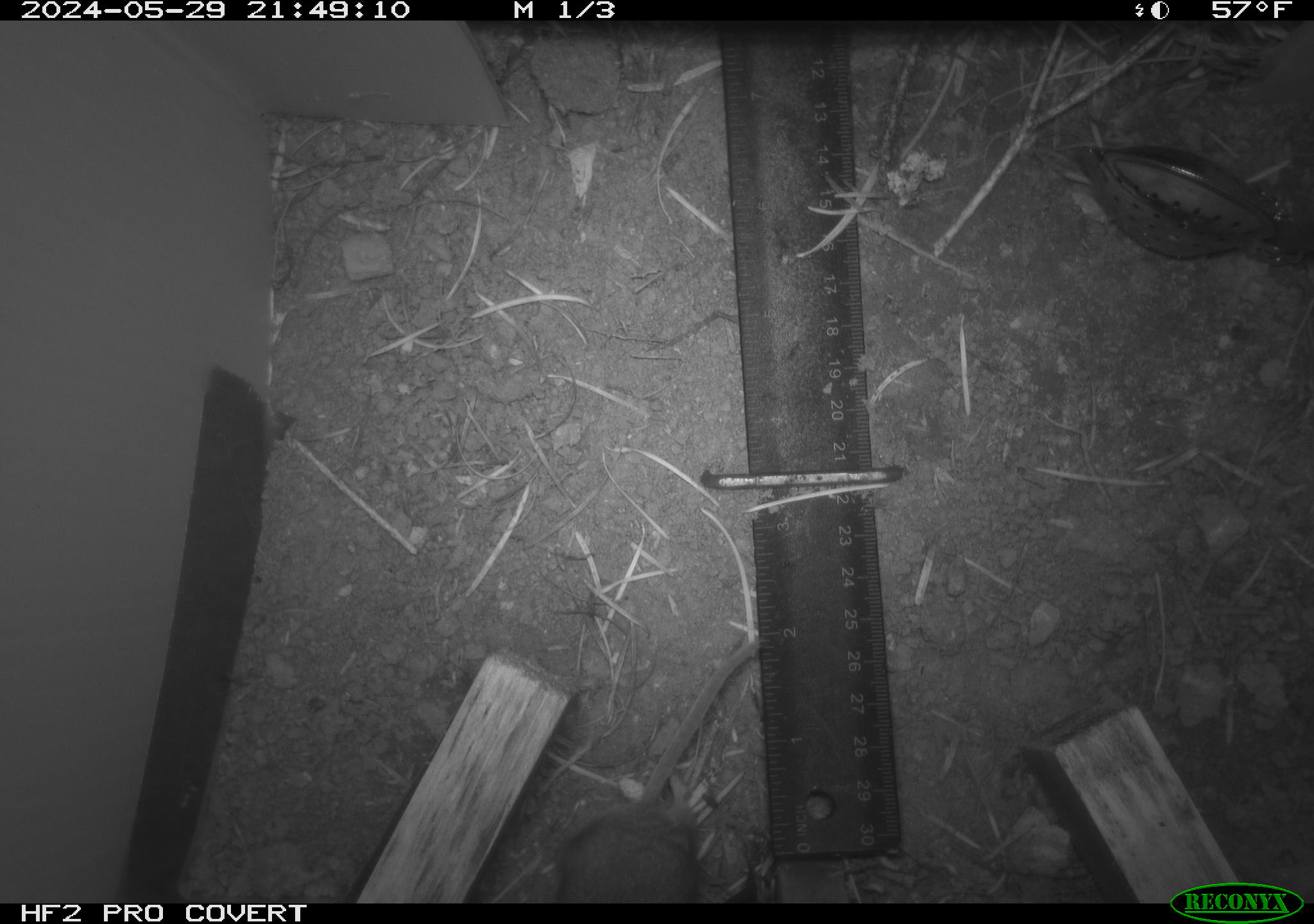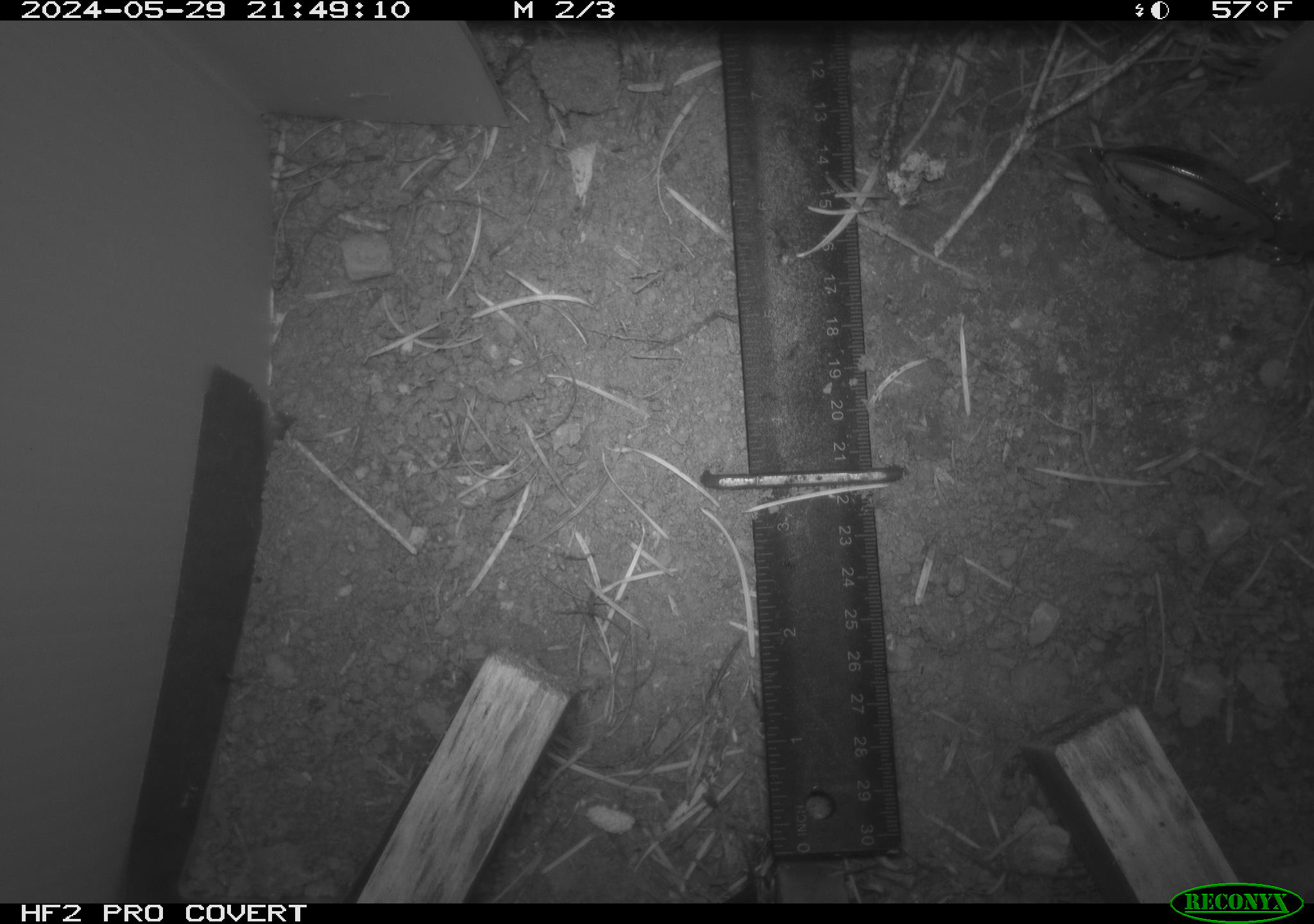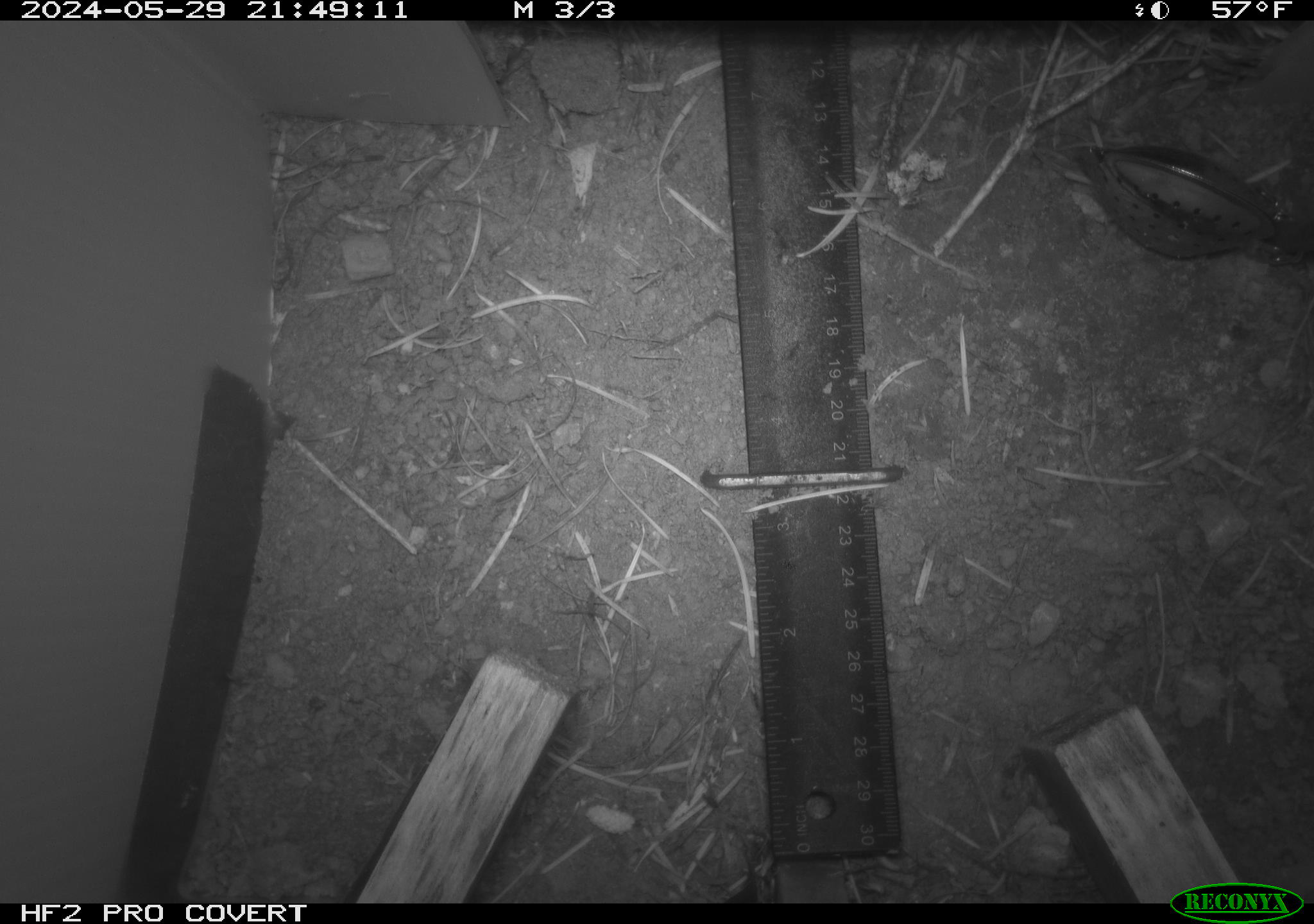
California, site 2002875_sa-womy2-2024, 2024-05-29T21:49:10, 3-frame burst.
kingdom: Animalia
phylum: Chordata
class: Mammalia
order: Rodentia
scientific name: Rodentia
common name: mouse species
Mouse species (Rodentia).